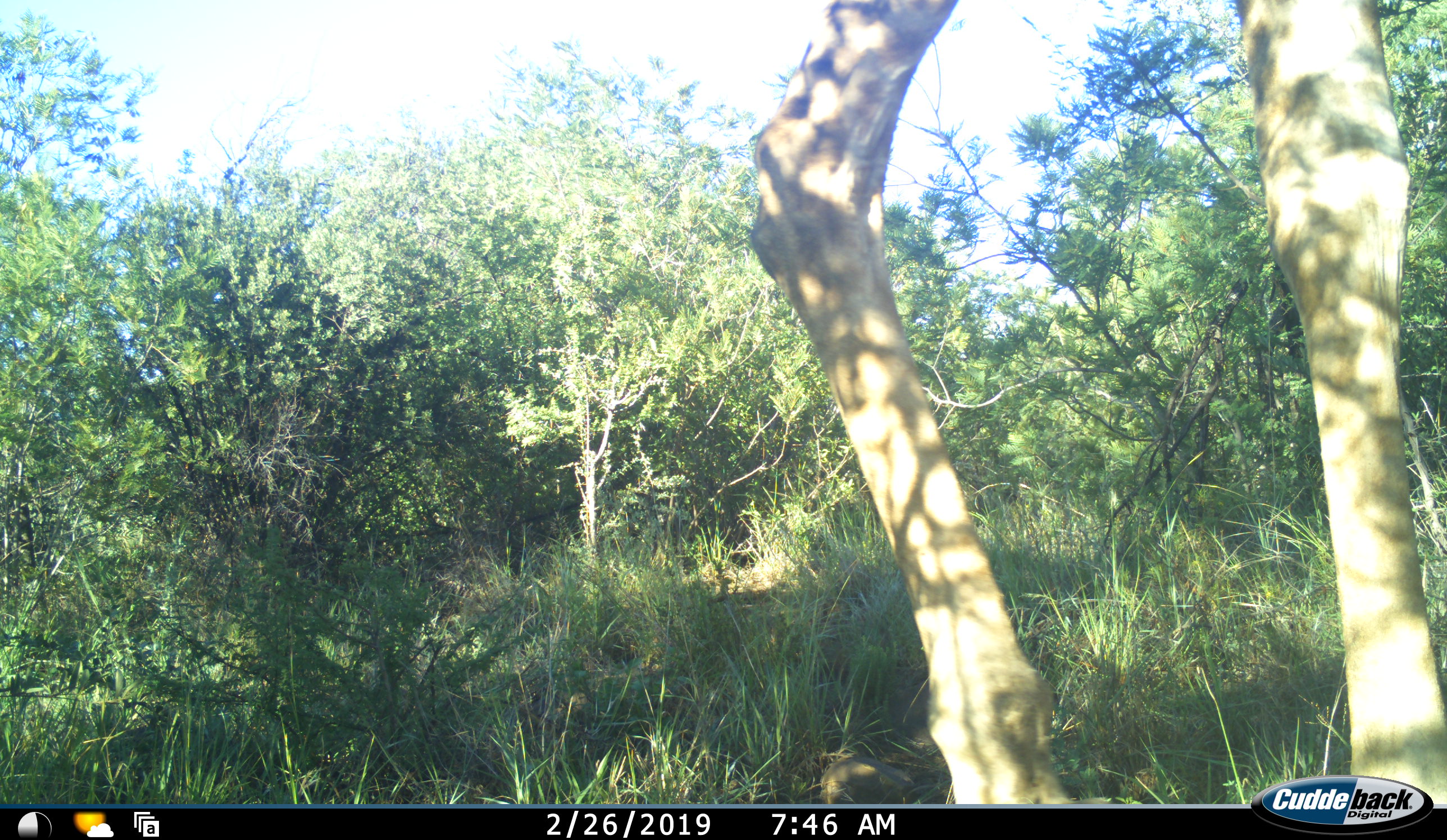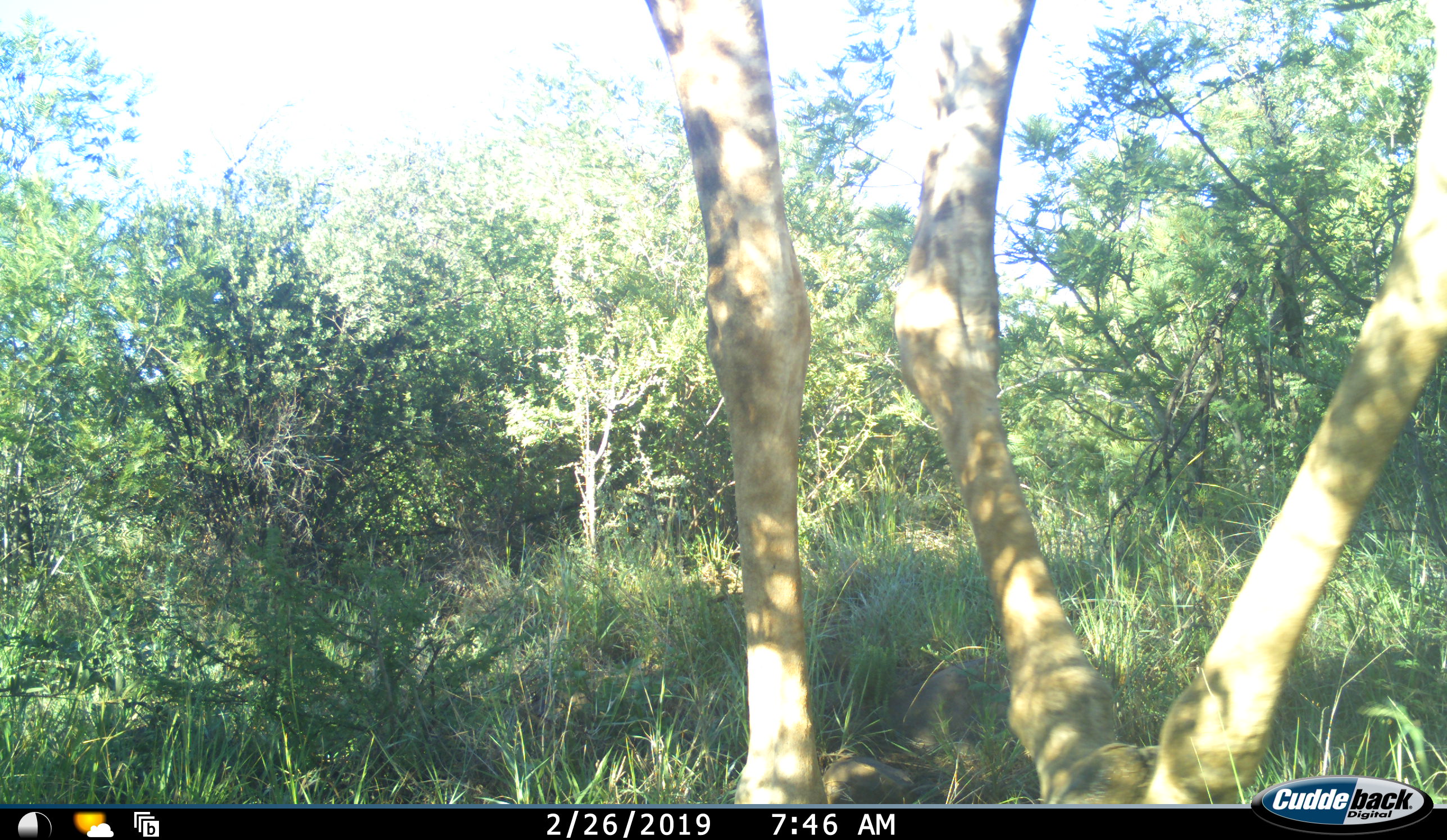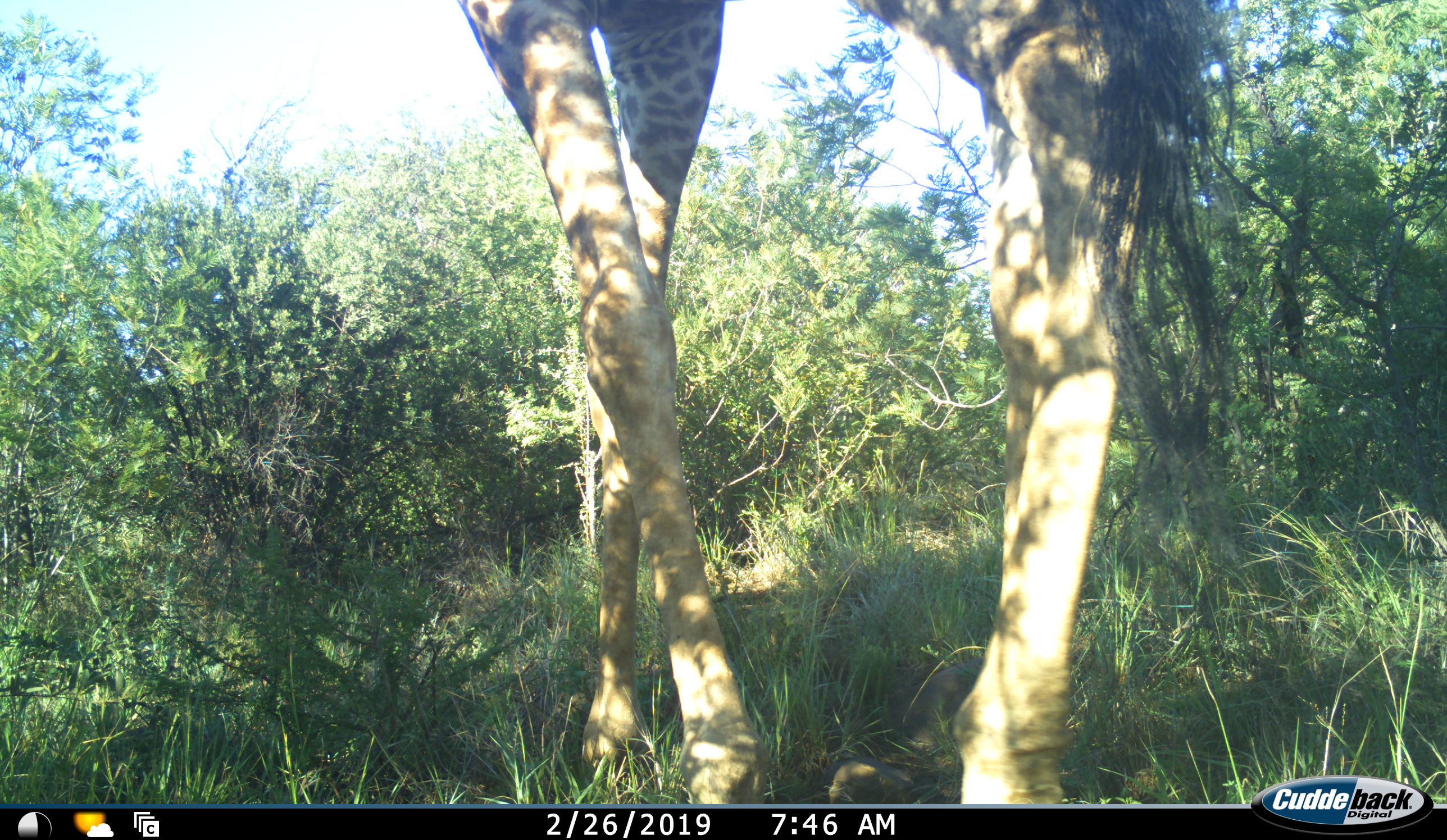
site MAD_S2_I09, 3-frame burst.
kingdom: Animalia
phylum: Chordata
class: Mammalia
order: Artiodactyla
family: Giraffidae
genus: Giraffa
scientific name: Giraffa camelopardalis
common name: giraffe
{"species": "giraffe (Giraffa camelopardalis)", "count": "1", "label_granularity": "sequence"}